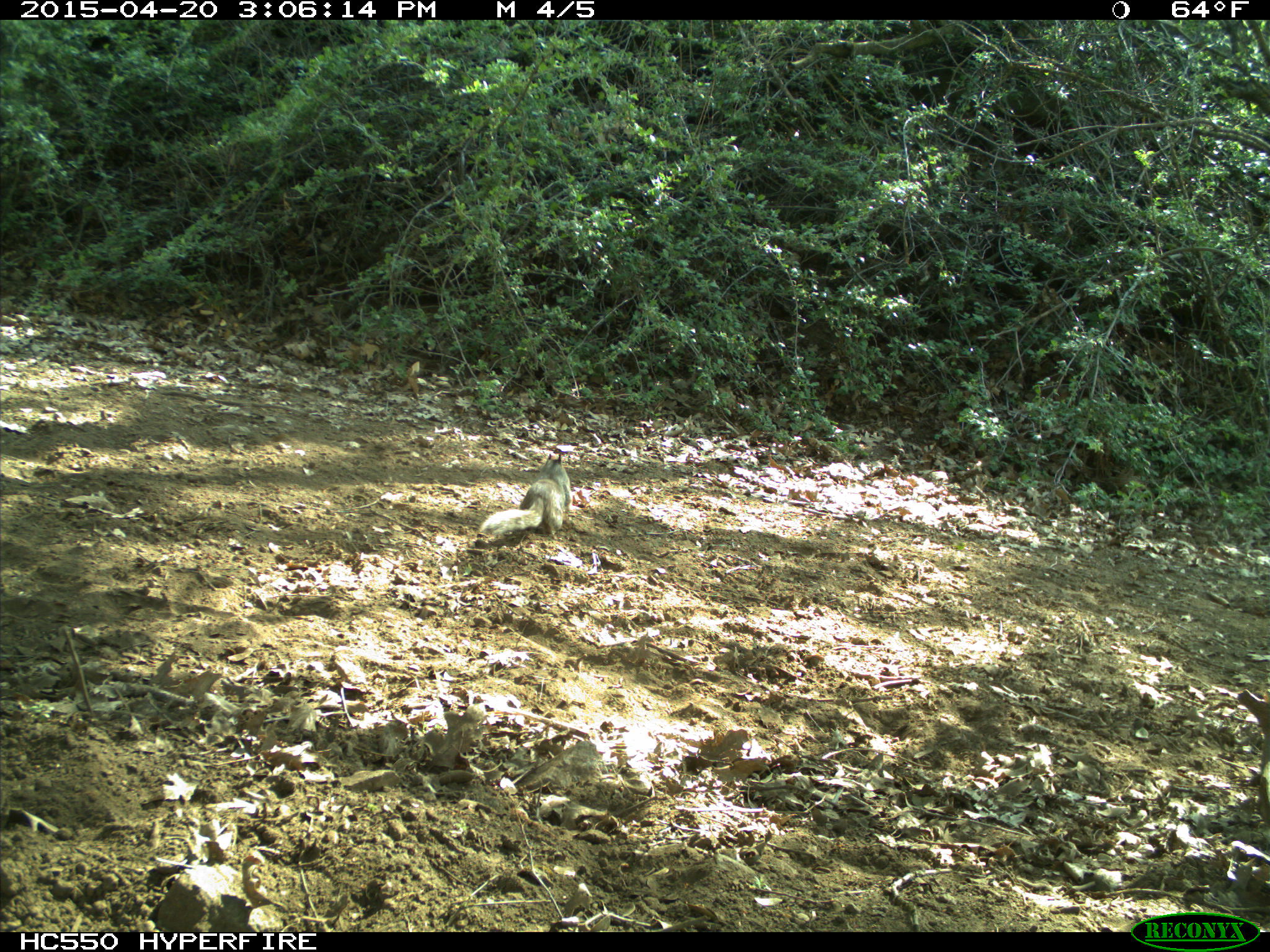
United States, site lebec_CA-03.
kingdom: Animalia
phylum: Chordata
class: Mammalia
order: Rodentia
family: Sciuridae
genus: Otospermophilus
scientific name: Otospermophilus beecheyi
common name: california ground squirrel